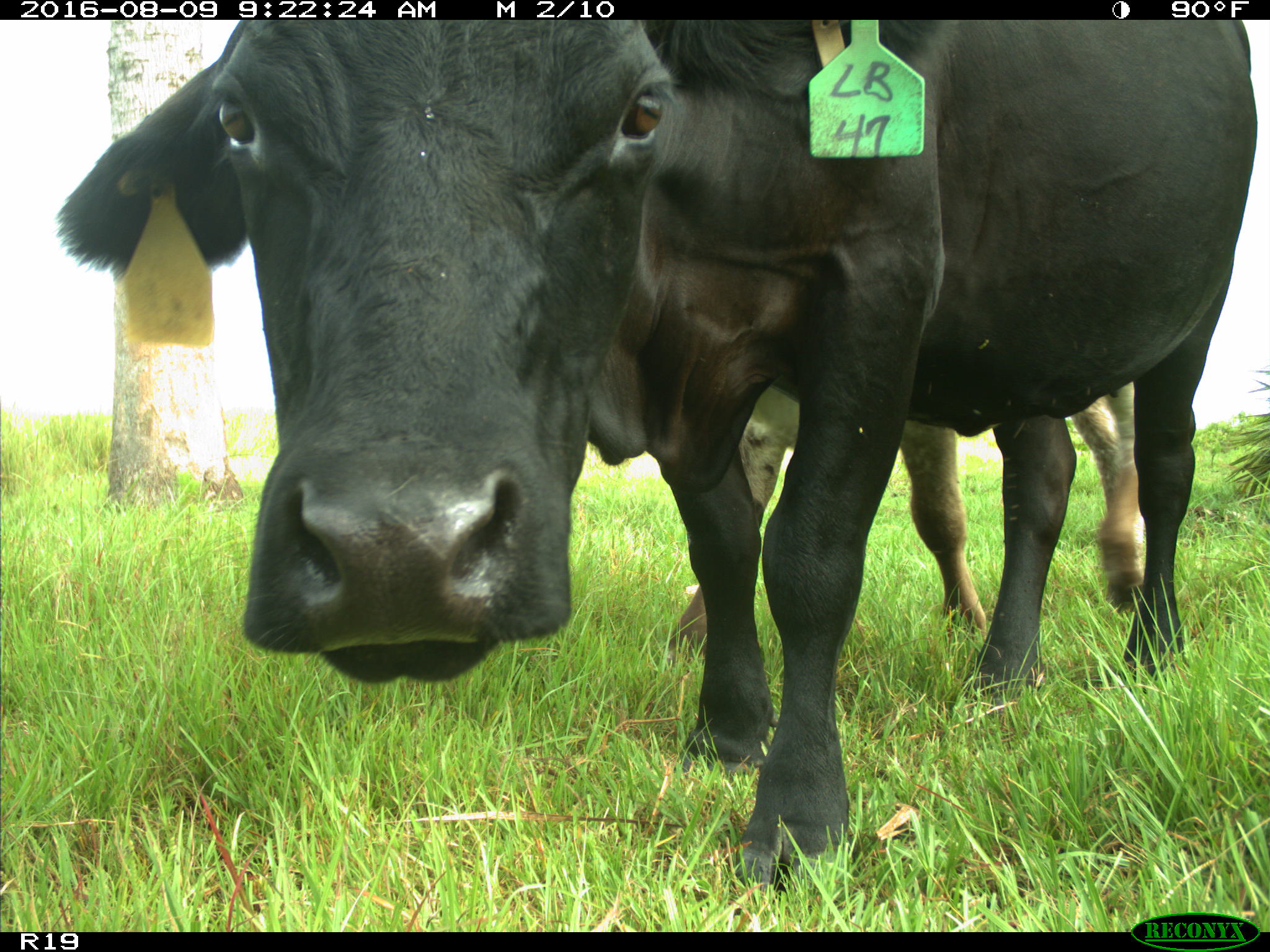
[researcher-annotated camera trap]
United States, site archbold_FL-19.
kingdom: Animalia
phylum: Chordata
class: Mammalia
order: Artiodactyla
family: Bovidae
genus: Bos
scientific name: Bos taurus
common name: domestic cow